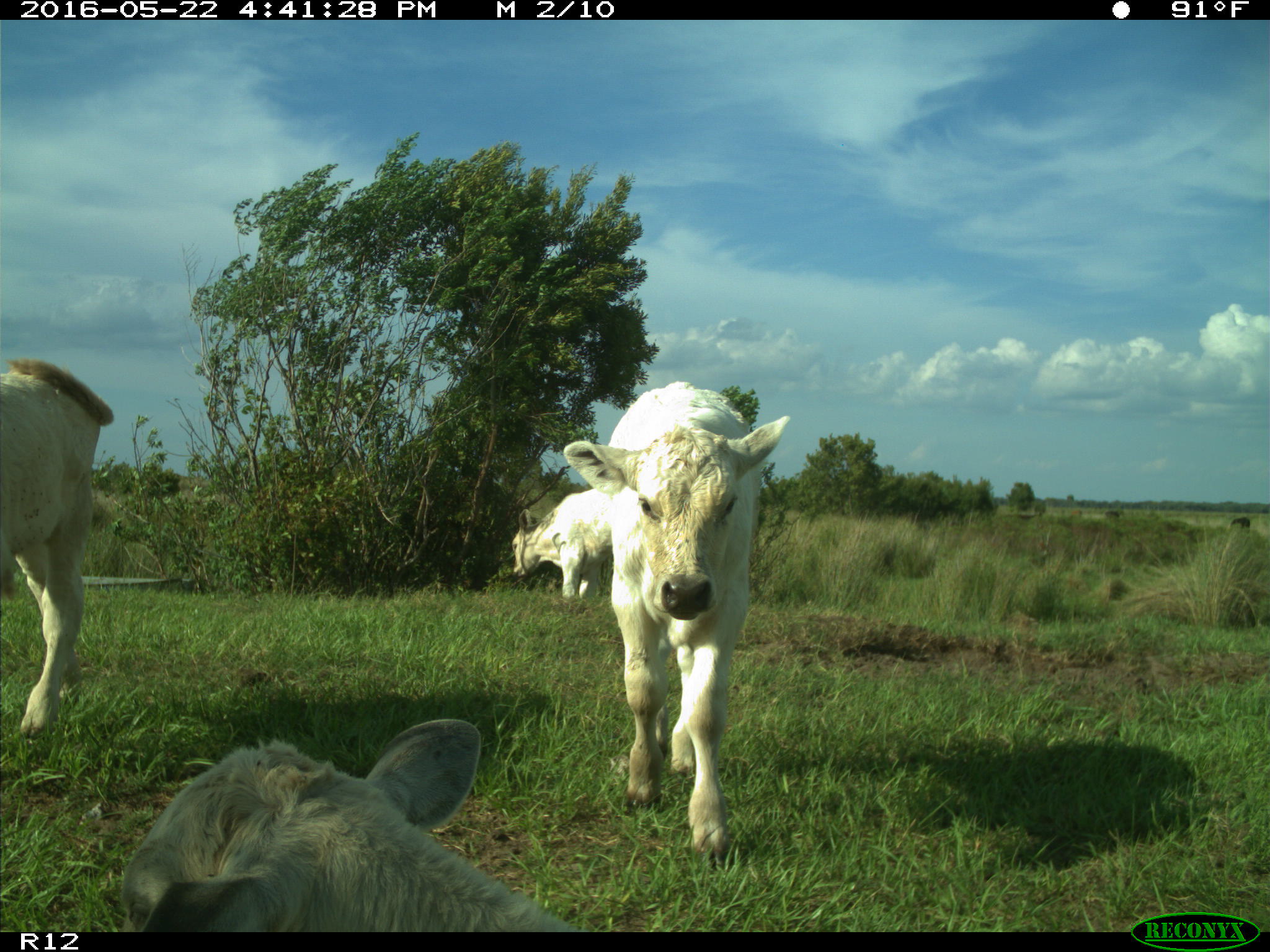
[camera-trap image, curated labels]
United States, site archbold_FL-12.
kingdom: Animalia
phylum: Chordata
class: Mammalia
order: Artiodactyla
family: Bovidae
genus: Bos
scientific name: Bos taurus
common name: domestic cow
Bos taurus (domestic cow).